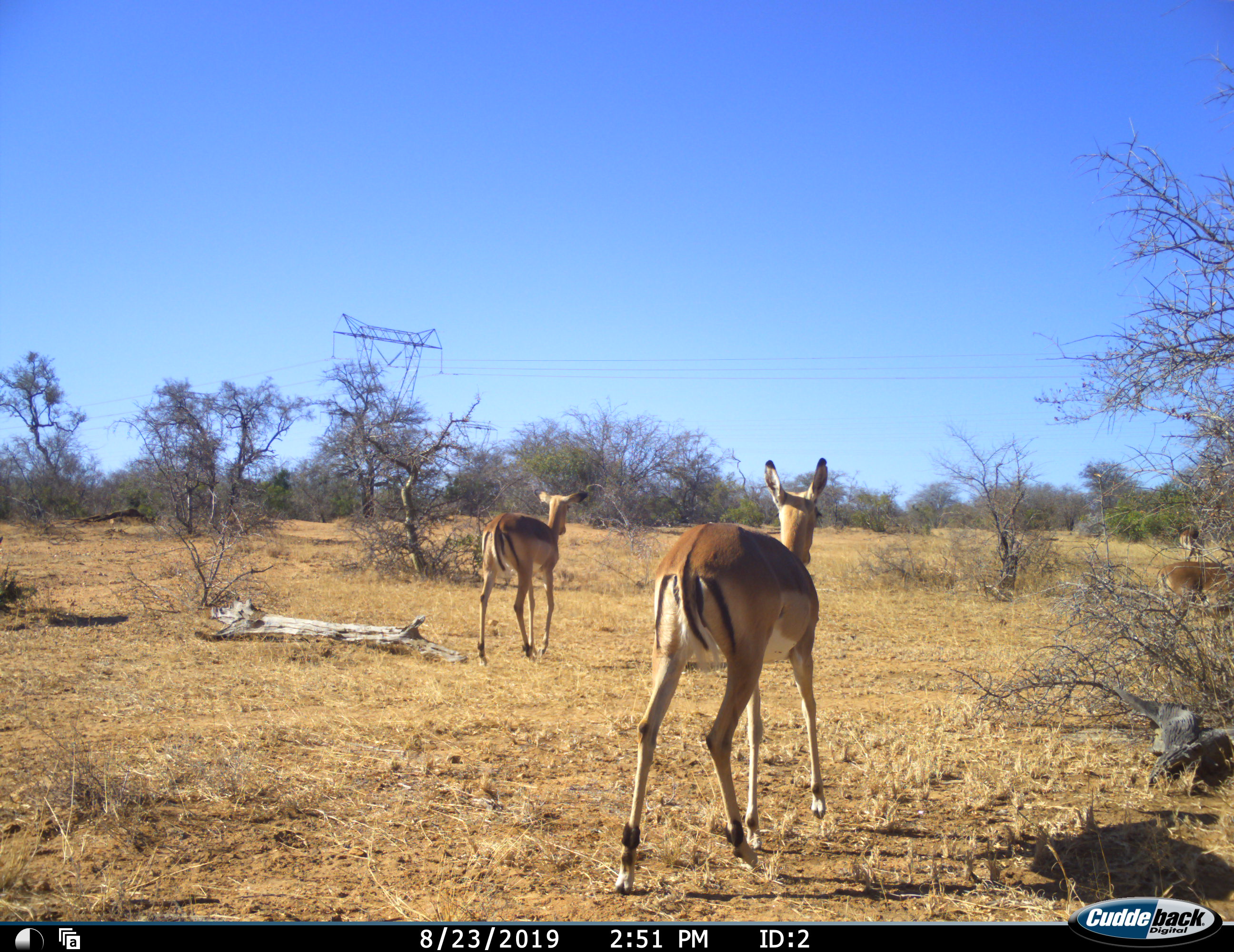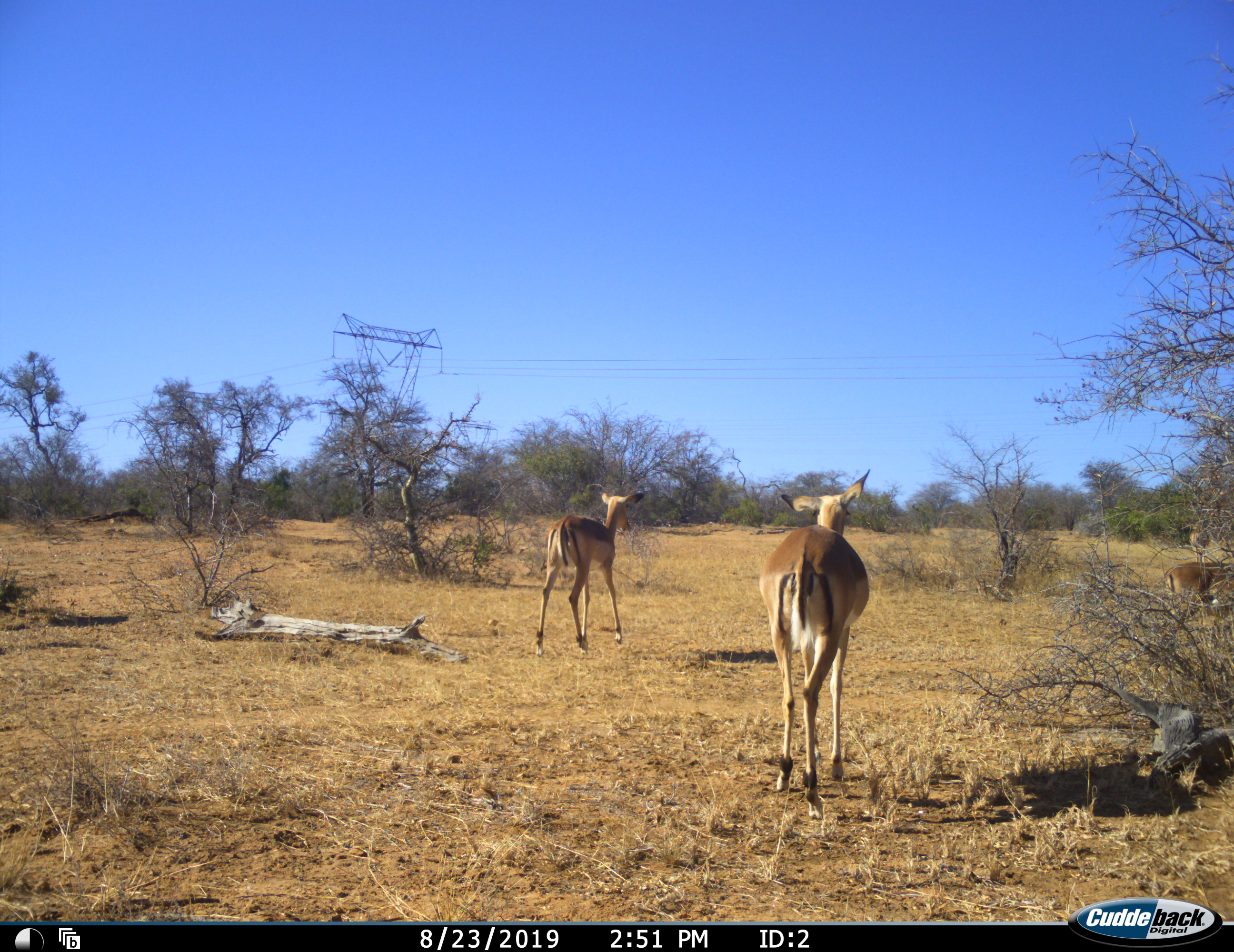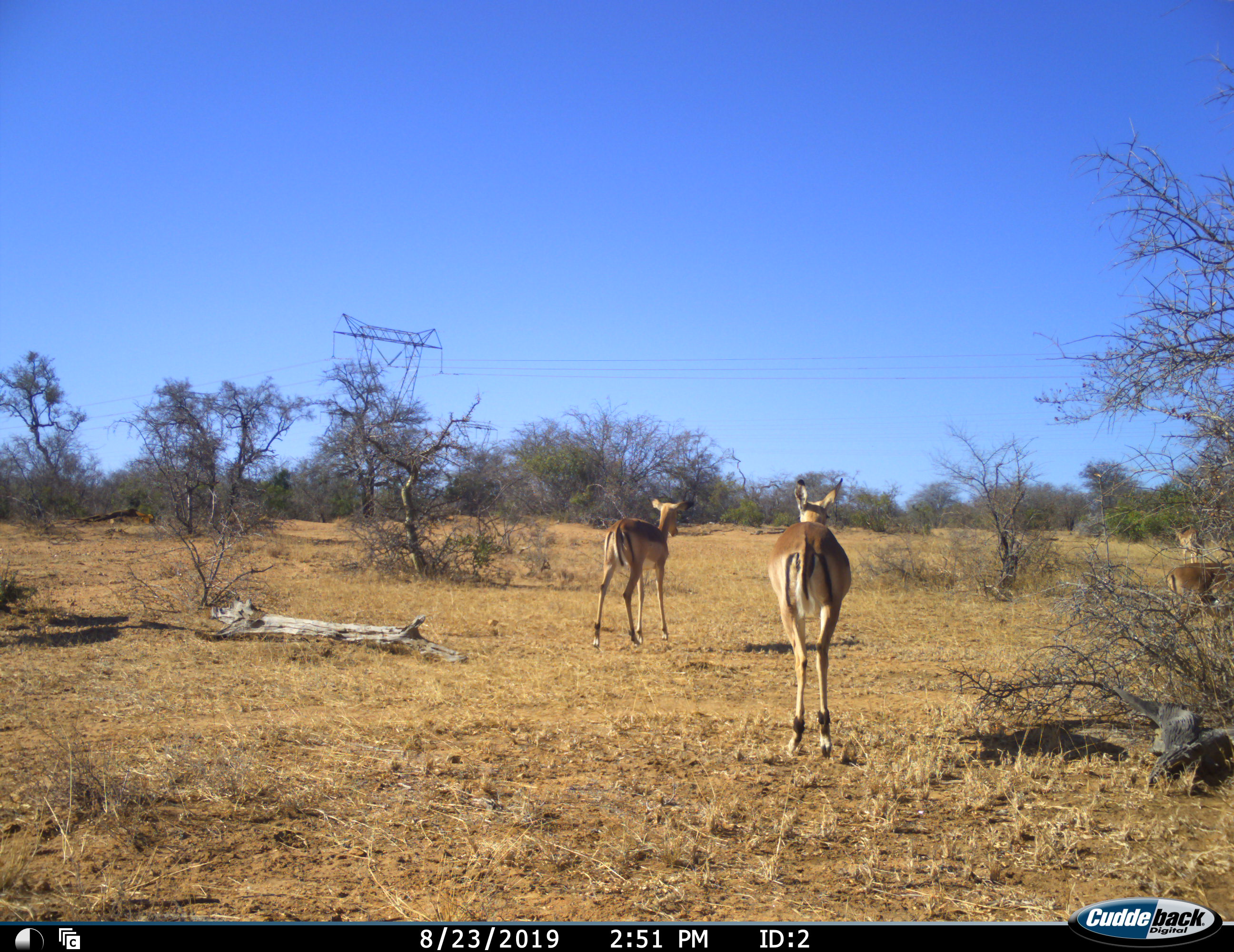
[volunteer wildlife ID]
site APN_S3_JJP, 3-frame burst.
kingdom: Animalia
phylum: Chordata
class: Mammalia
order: Artiodactyla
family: Bovidae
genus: Aepyceros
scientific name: Aepyceros melampus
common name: impala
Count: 4.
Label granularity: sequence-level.